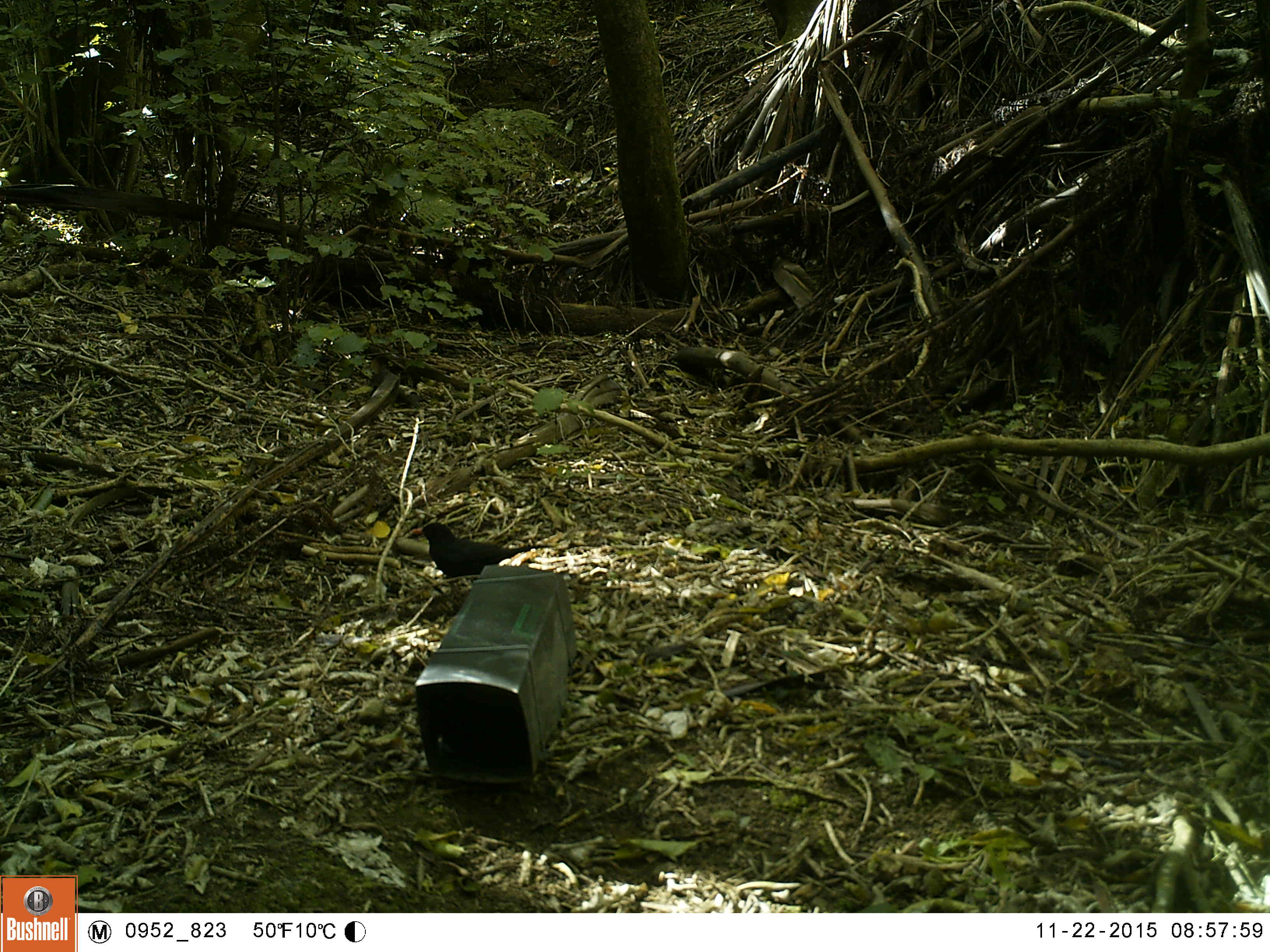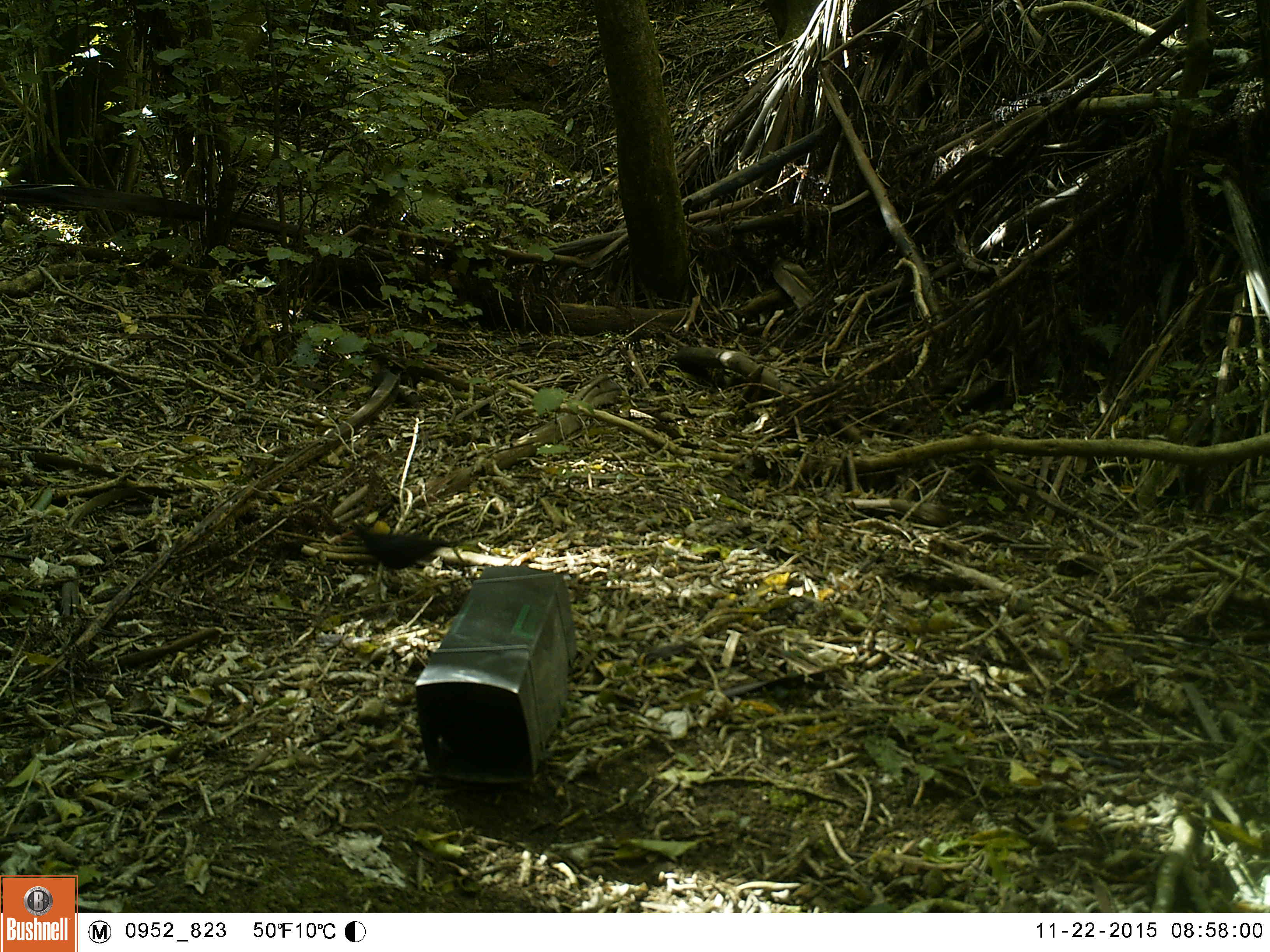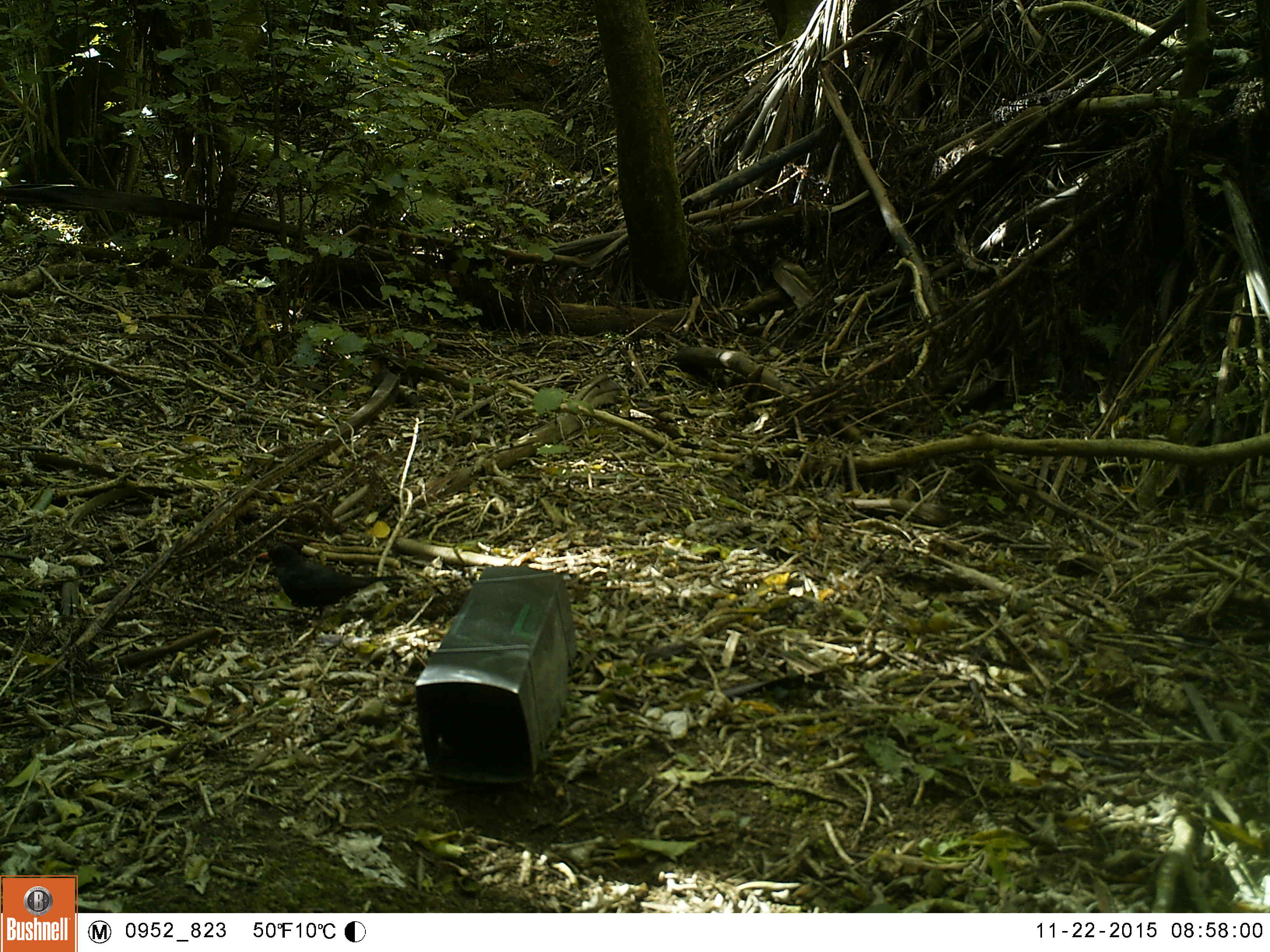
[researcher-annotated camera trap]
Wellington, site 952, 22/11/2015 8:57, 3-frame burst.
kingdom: Animalia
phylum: Chordata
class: Aves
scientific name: Aves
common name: bird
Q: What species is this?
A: Bird (Aves).